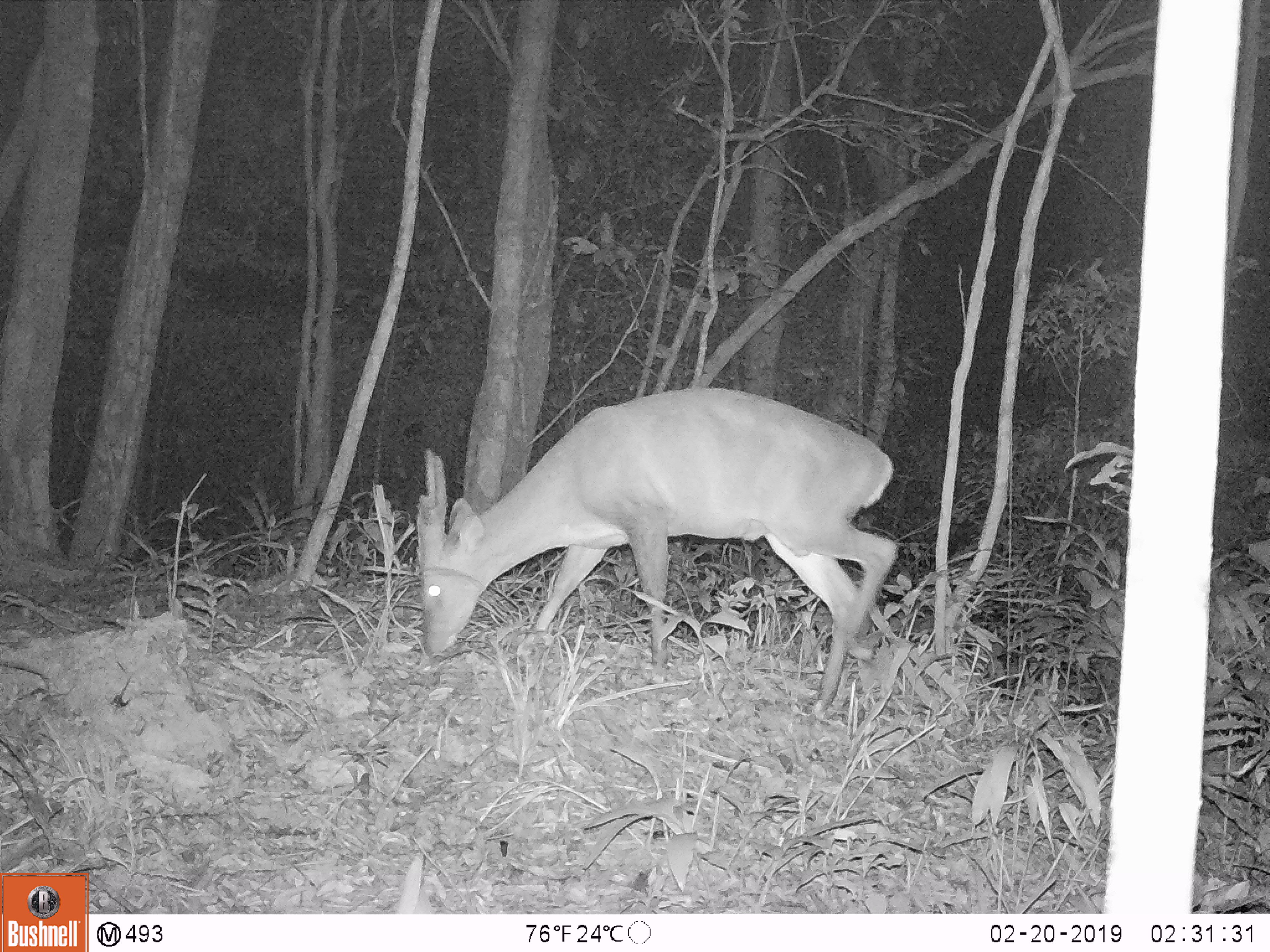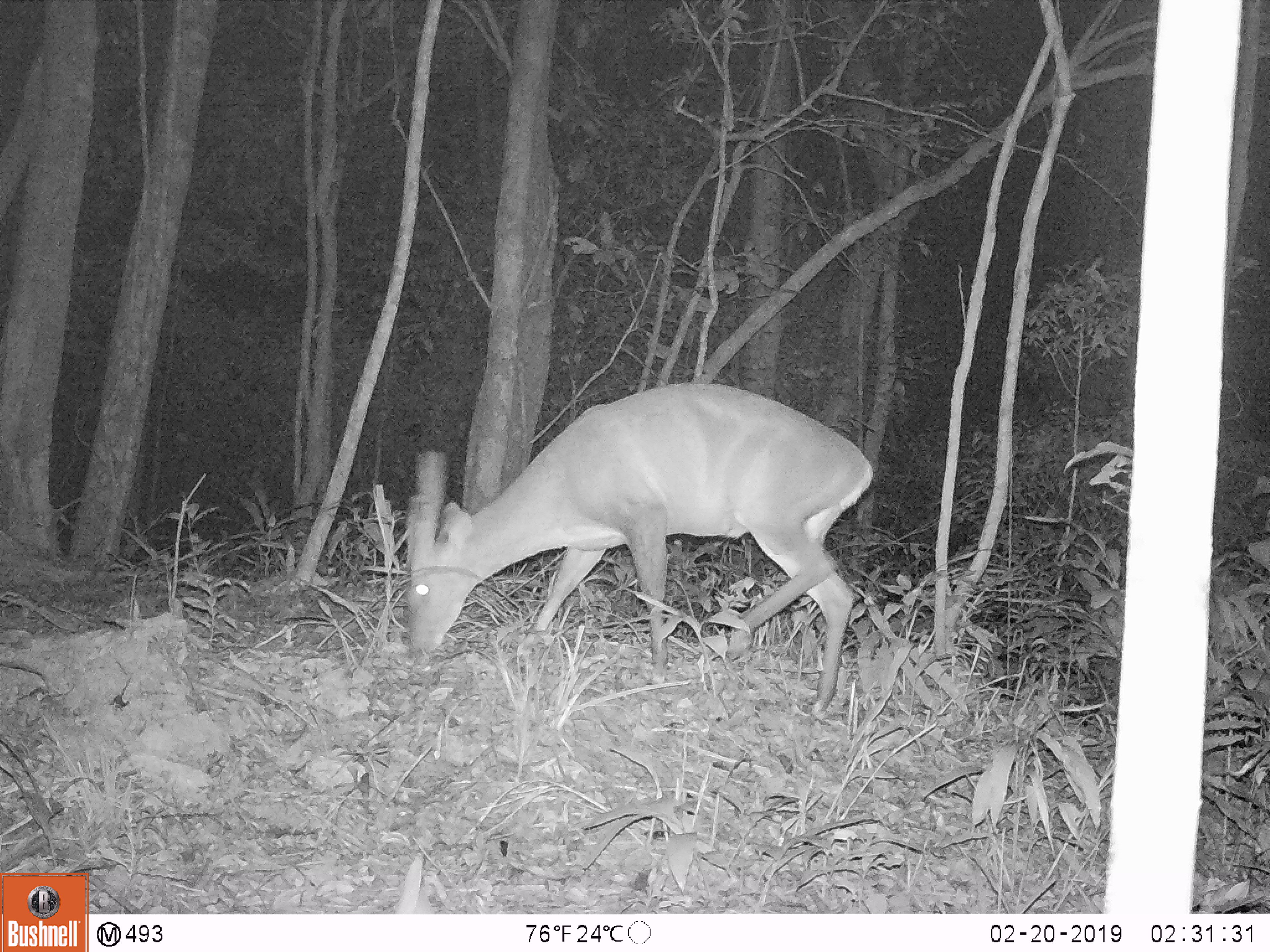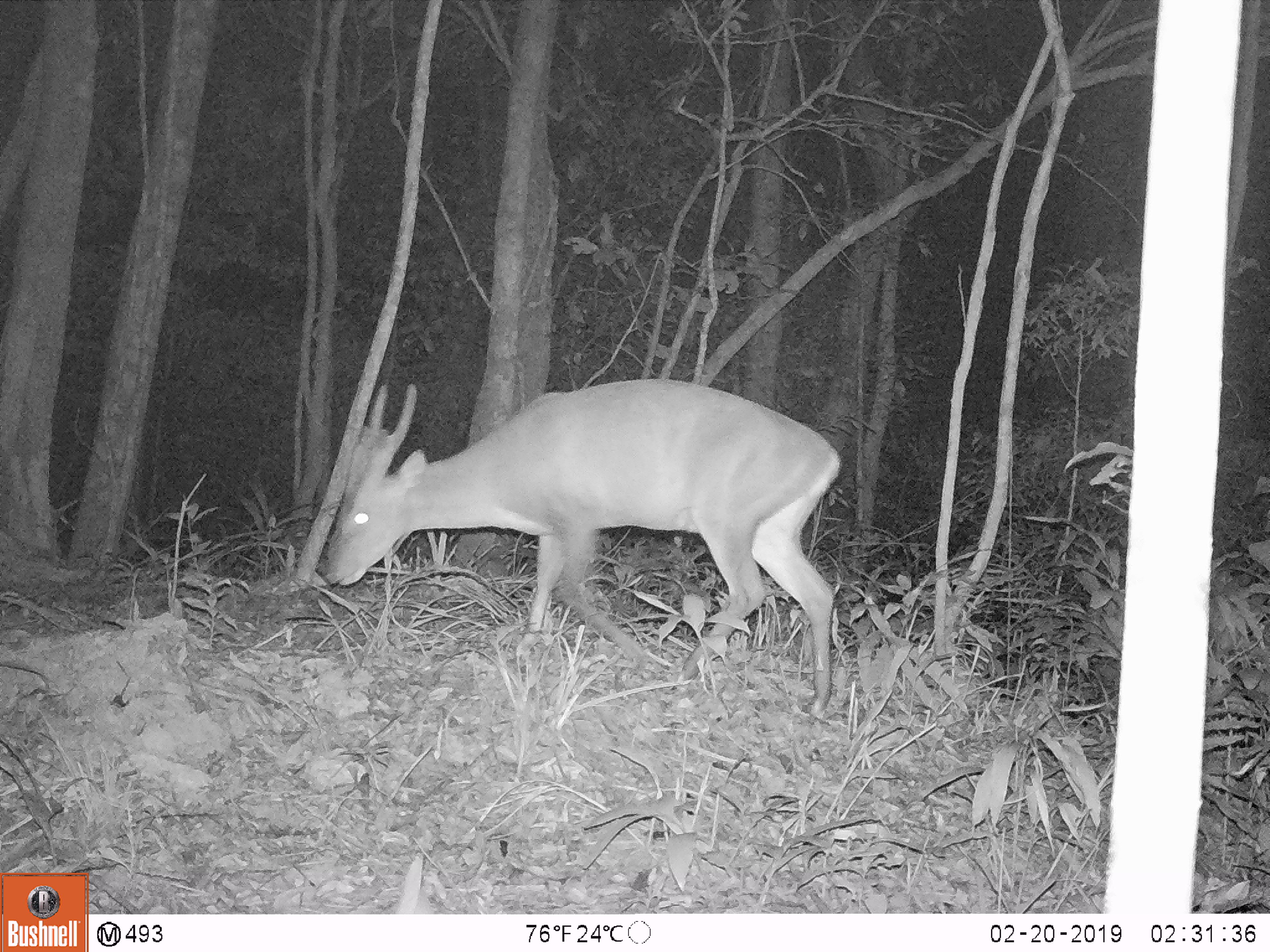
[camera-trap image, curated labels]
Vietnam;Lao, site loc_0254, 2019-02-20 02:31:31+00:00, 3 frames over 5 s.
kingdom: Animalia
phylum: Chordata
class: Mammalia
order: Artiodactyla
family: Cervidae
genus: Muntiacus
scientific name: Muntiacus vuquangensis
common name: large-antlered muntjac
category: large antlered muntjac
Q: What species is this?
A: Large antlered muntjac (large-antlered muntjac) (Muntiacus vuquangensis).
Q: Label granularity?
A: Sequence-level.